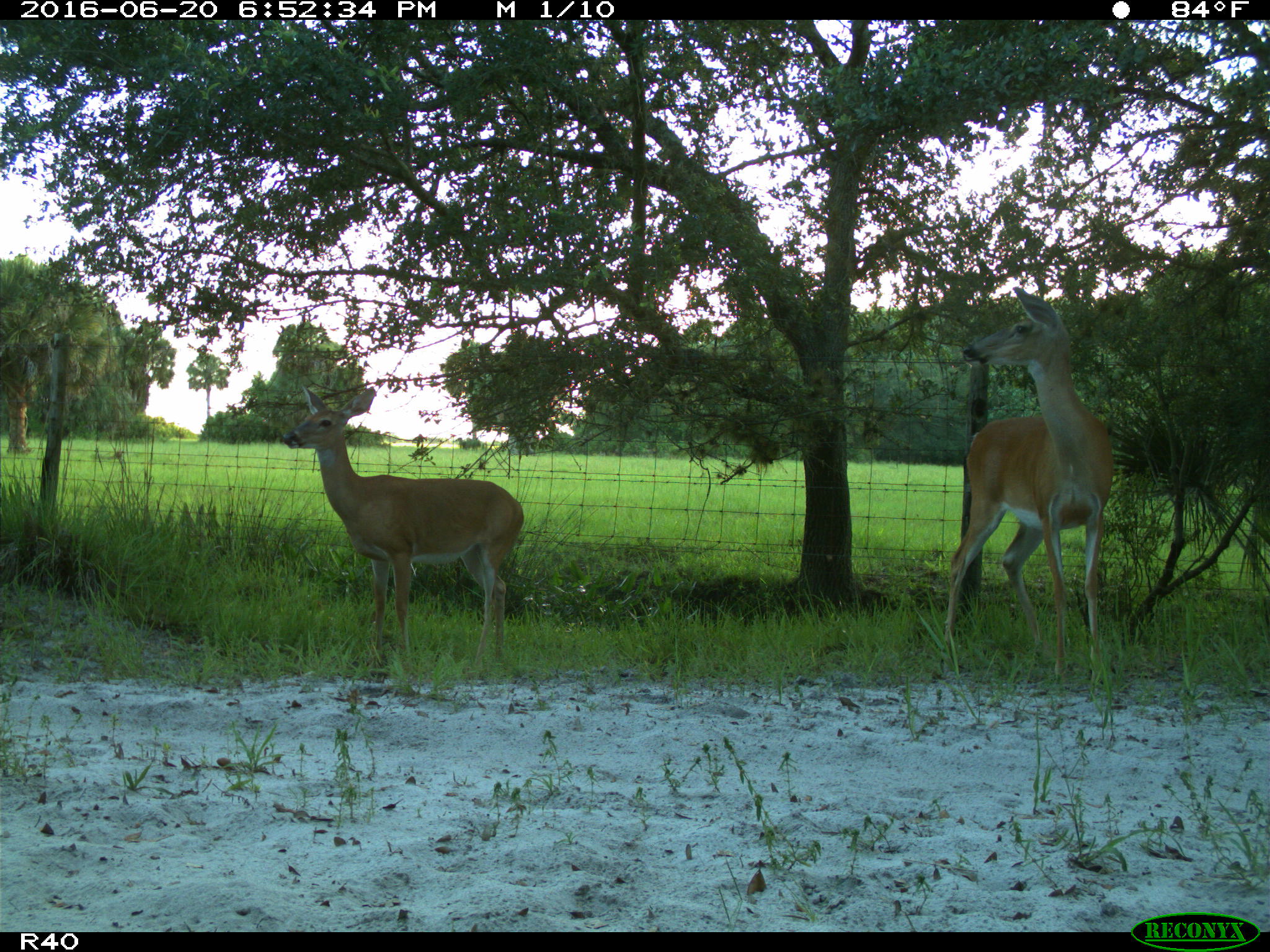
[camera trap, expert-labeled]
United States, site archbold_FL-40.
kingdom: Animalia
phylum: Chordata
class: Mammalia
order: Artiodactyla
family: Cervidae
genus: Odocoileus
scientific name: Odocoileus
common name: deer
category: unidentified deer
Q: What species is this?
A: Unidentified deer (deer) (Odocoileus).